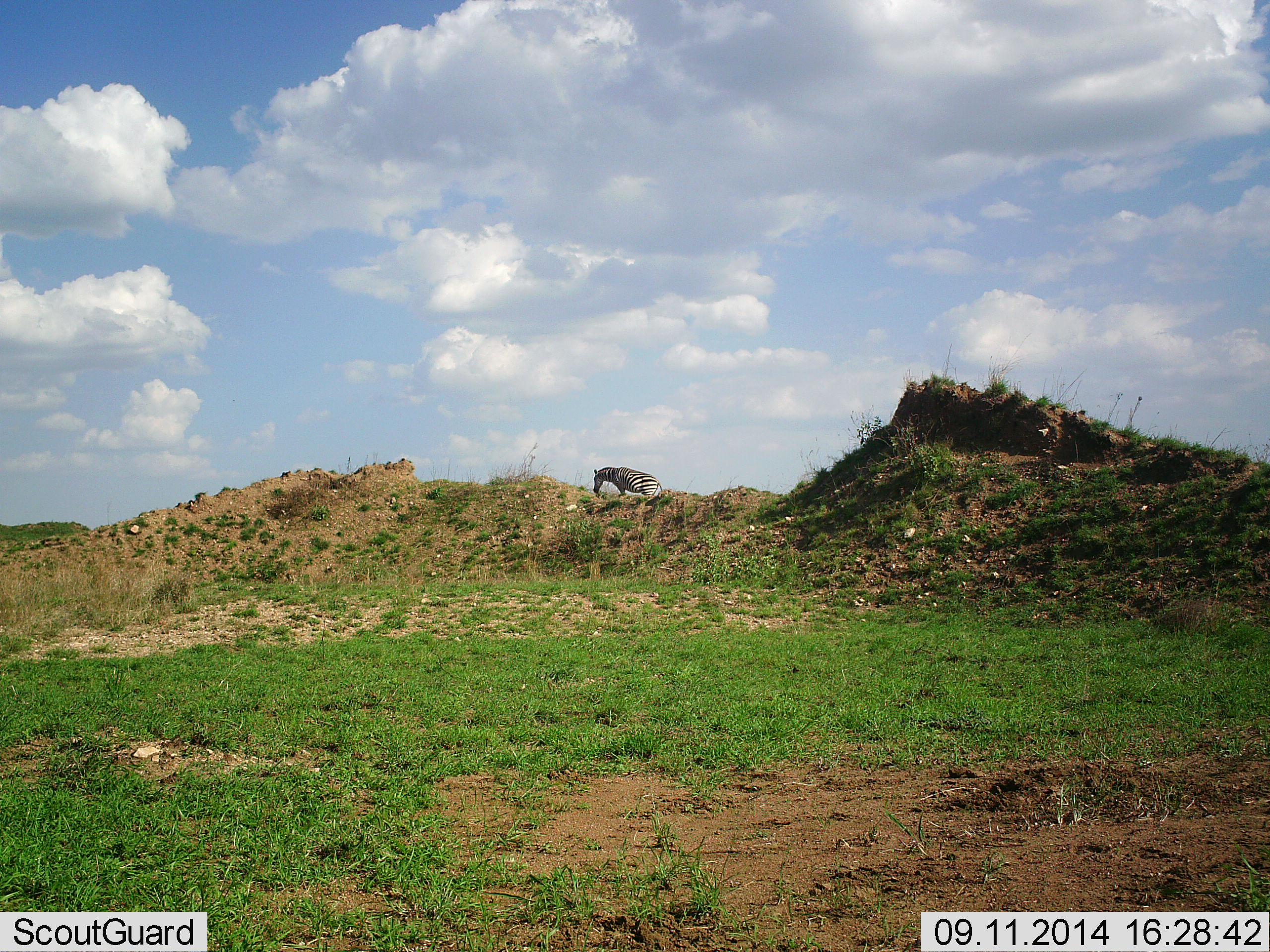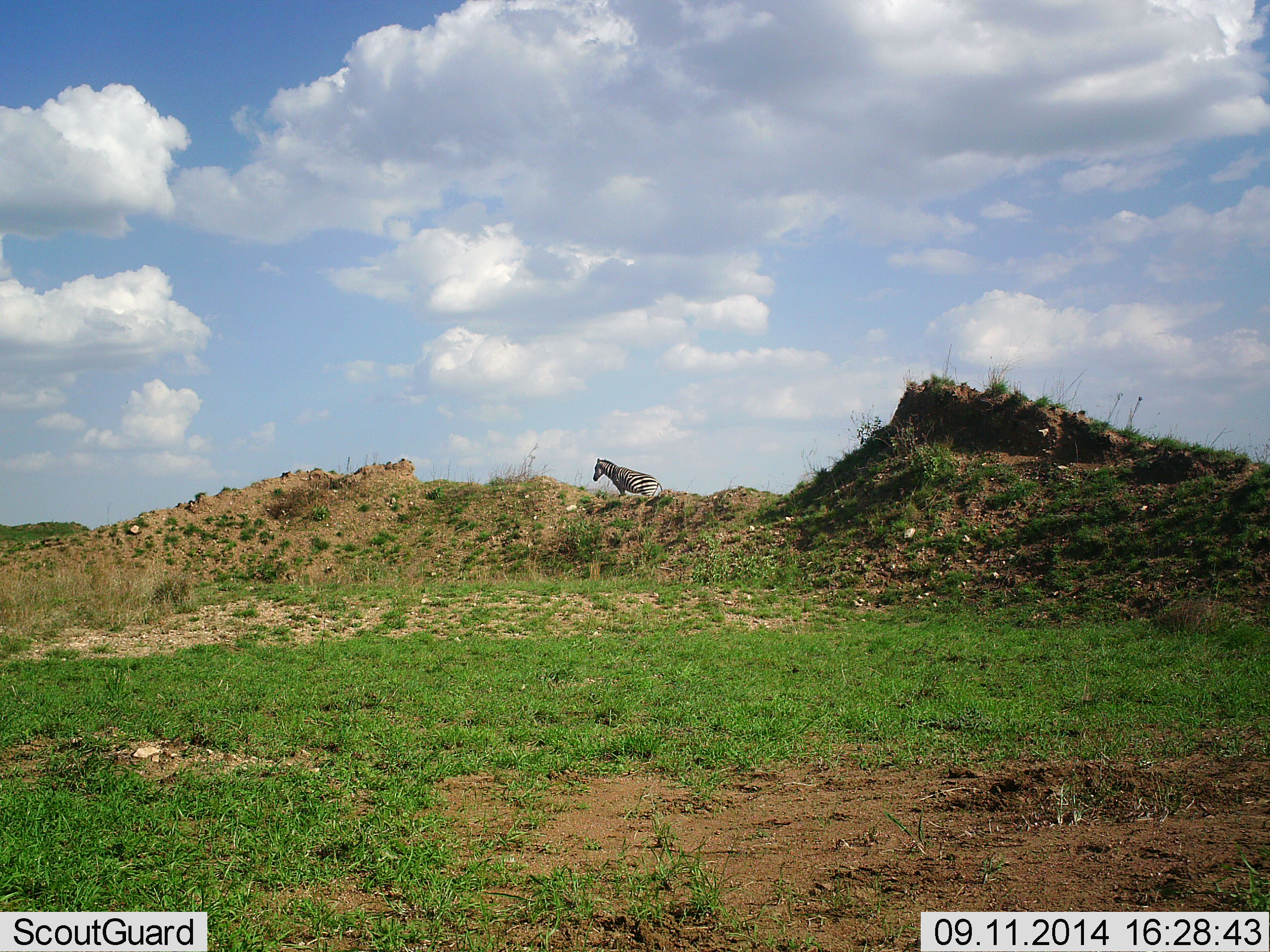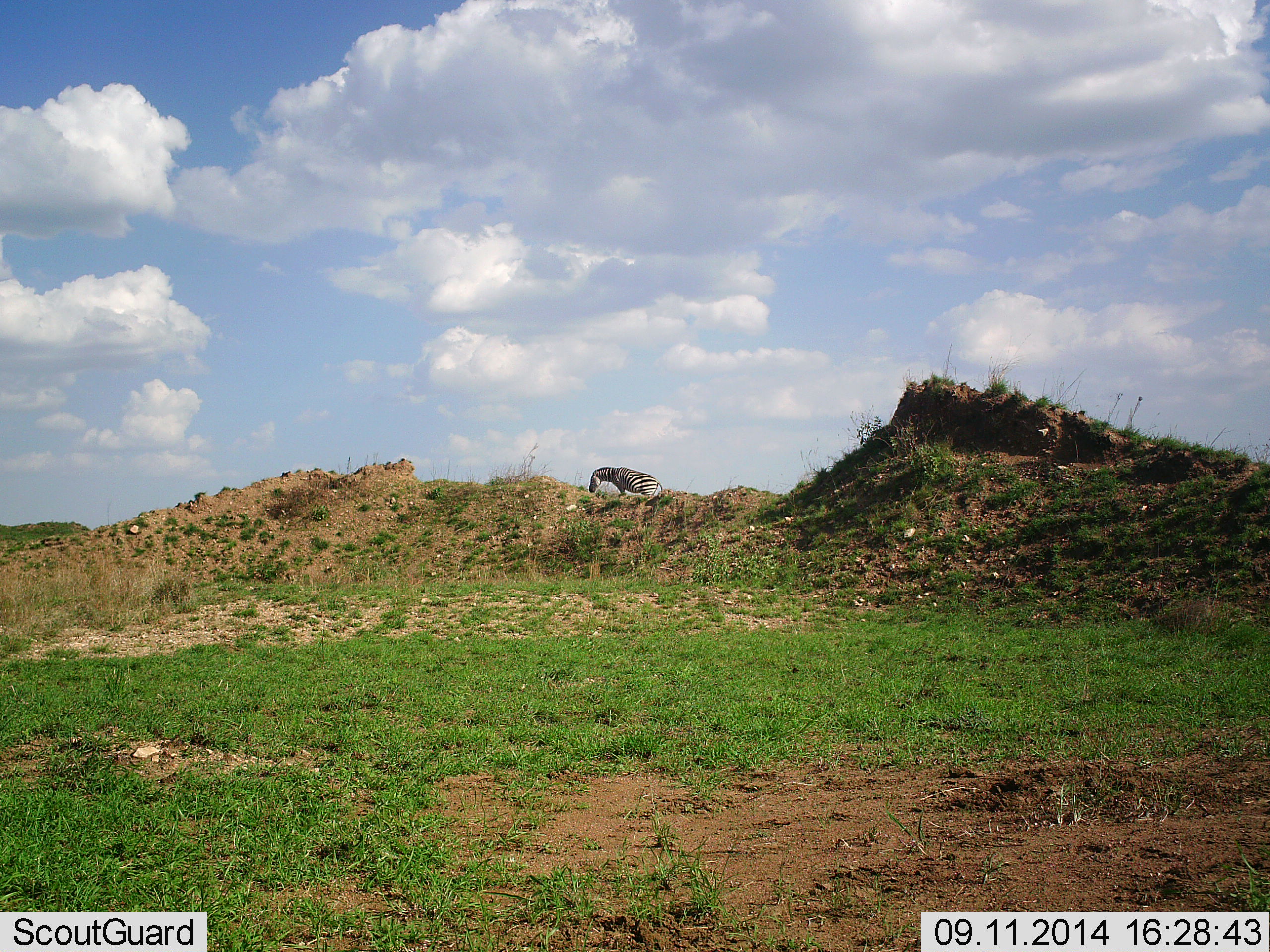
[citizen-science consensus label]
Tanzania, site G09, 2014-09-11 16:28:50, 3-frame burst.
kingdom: Animalia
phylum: Chordata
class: Mammalia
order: Perissodactyla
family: Equidae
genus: Equus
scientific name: Equus quagga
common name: plains zebra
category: zebra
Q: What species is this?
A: Zebra (plains zebra) (Equus quagga).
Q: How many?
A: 1.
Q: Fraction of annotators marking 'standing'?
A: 70%.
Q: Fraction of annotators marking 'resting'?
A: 0%.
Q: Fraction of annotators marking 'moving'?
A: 10%.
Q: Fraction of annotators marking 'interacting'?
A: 0%.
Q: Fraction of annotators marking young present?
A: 0%.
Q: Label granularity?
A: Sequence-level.